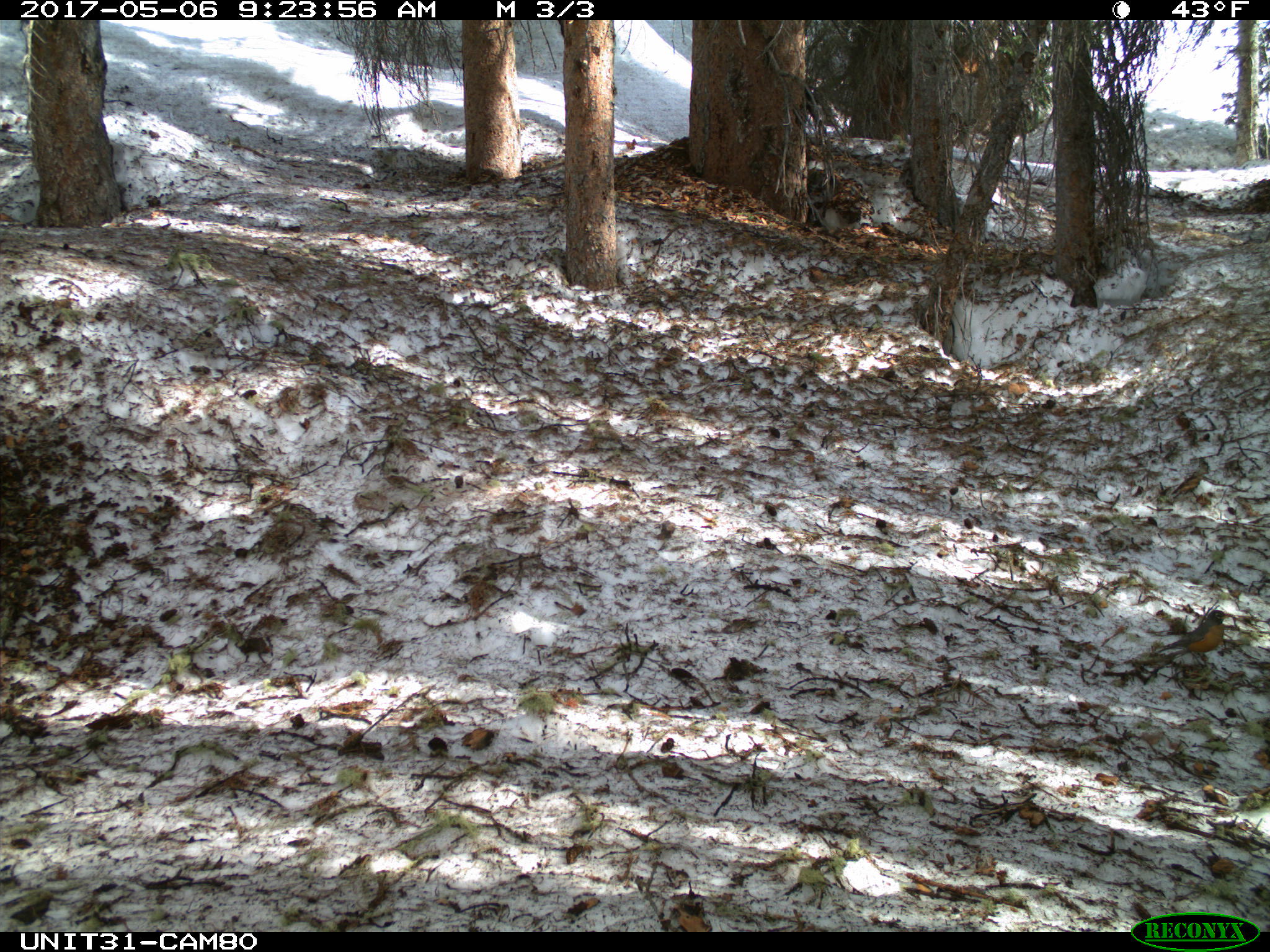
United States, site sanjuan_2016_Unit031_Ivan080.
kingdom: Animalia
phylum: Chordata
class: Aves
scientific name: Aves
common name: birds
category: unidentified bird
Unidentified bird (birds) (Aves).